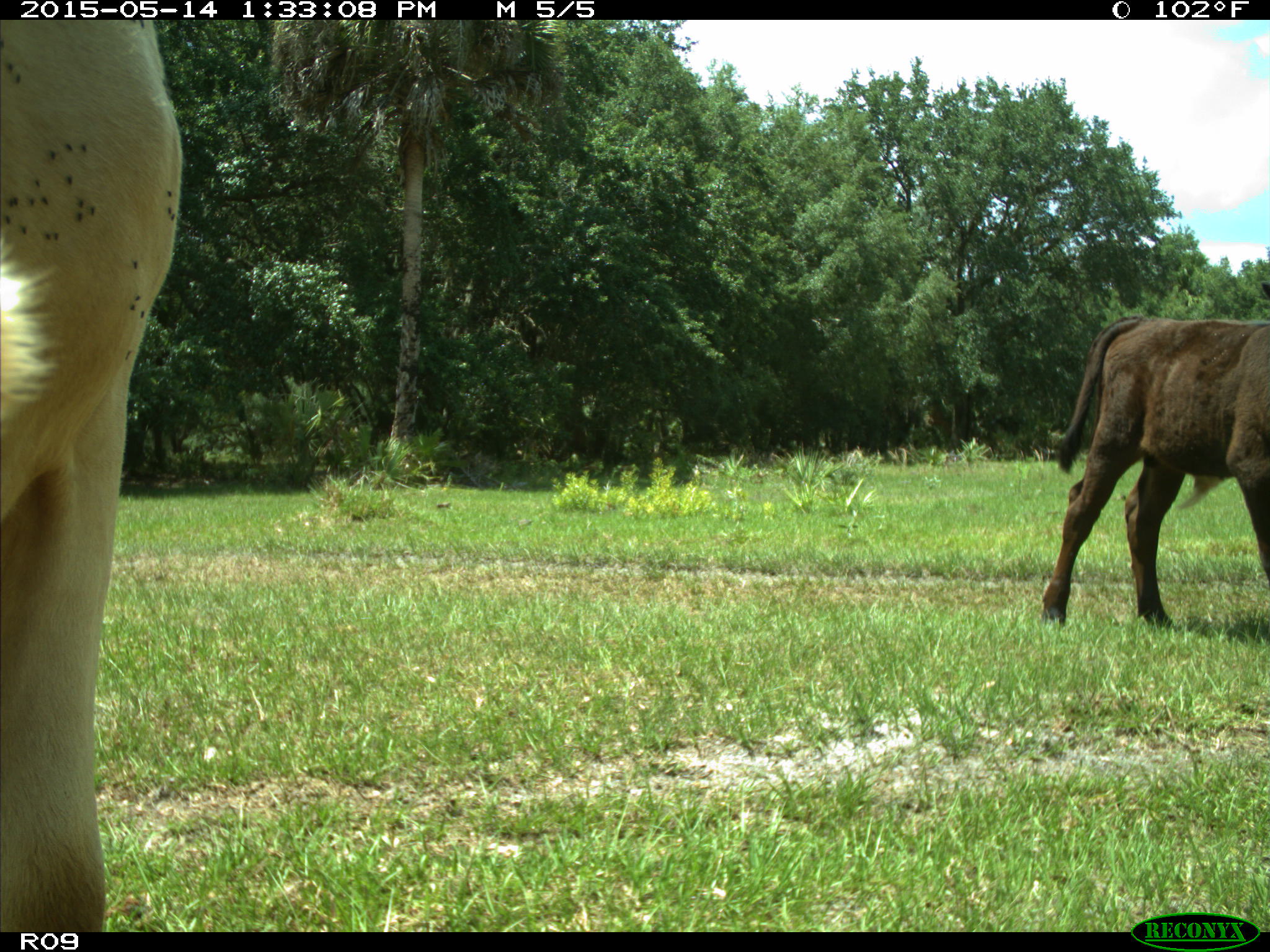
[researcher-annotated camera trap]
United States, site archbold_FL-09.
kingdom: Animalia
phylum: Chordata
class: Mammalia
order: Artiodactyla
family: Bovidae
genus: Bos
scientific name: Bos taurus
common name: domestic cow